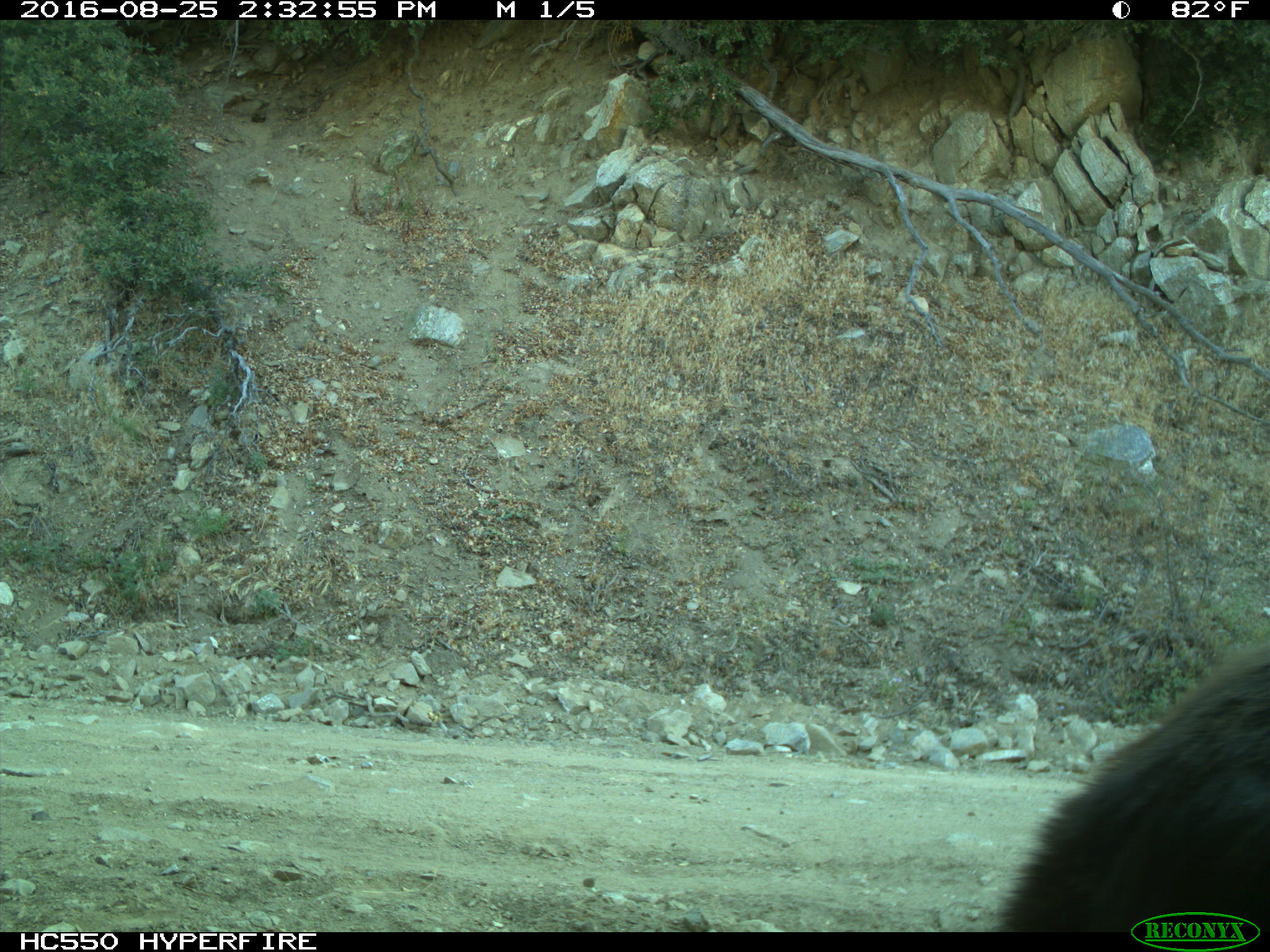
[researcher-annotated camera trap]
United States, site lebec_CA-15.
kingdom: Animalia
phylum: Chordata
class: Mammalia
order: Carnivora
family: Ursidae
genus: Ursus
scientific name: Ursus americanus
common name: american black bear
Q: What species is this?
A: Ursus americanus (american black bear).